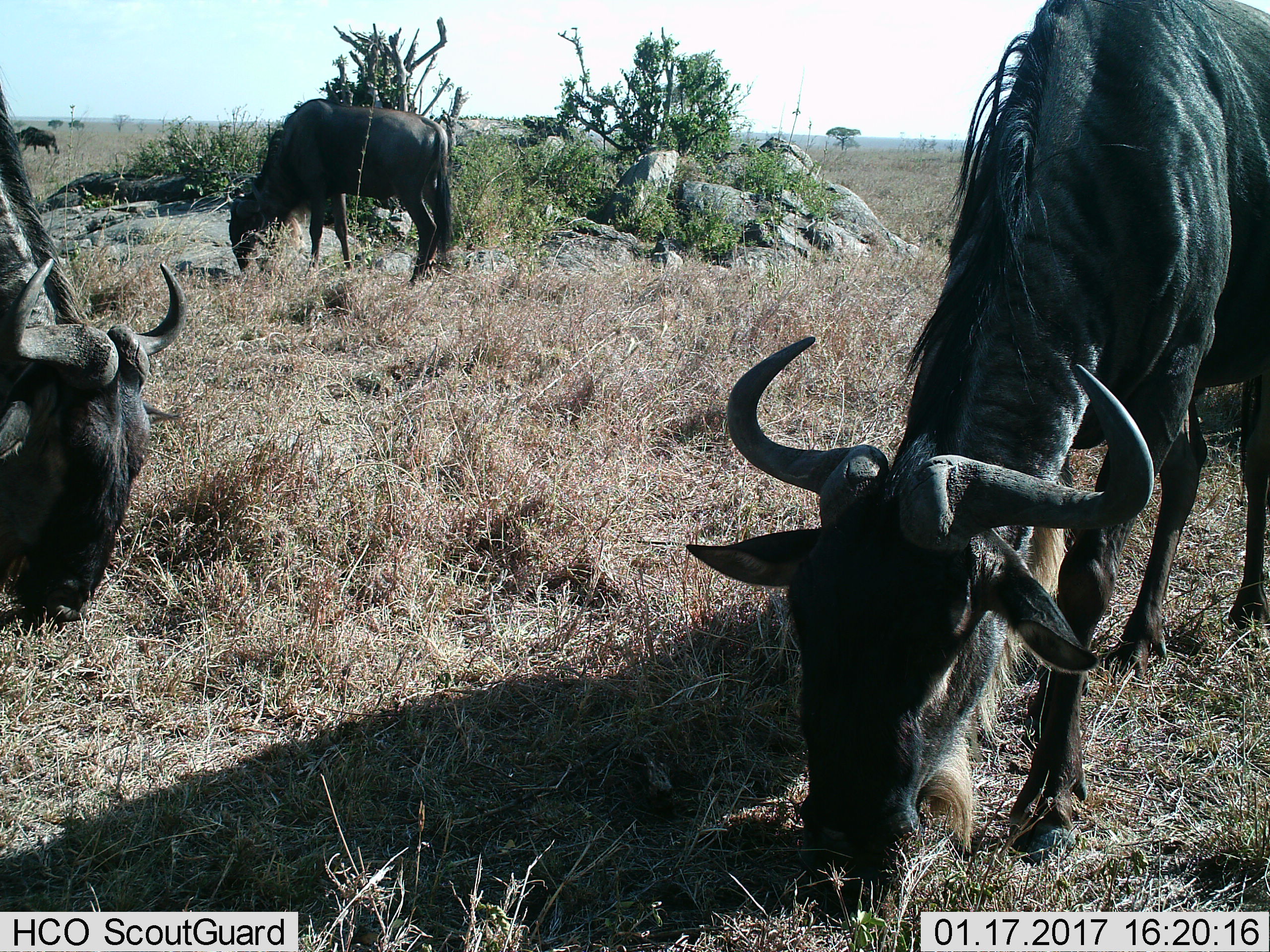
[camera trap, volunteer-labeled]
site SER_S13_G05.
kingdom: Animalia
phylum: Chordata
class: Mammalia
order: Artiodactyla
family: Bovidae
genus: Connochaetes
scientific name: Connochaetes taurinus taurinus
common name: blue wildebeest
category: wildebeestblue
Wildebeestblue (blue wildebeest) (Connochaetes taurinus taurinus), count 4. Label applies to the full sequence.